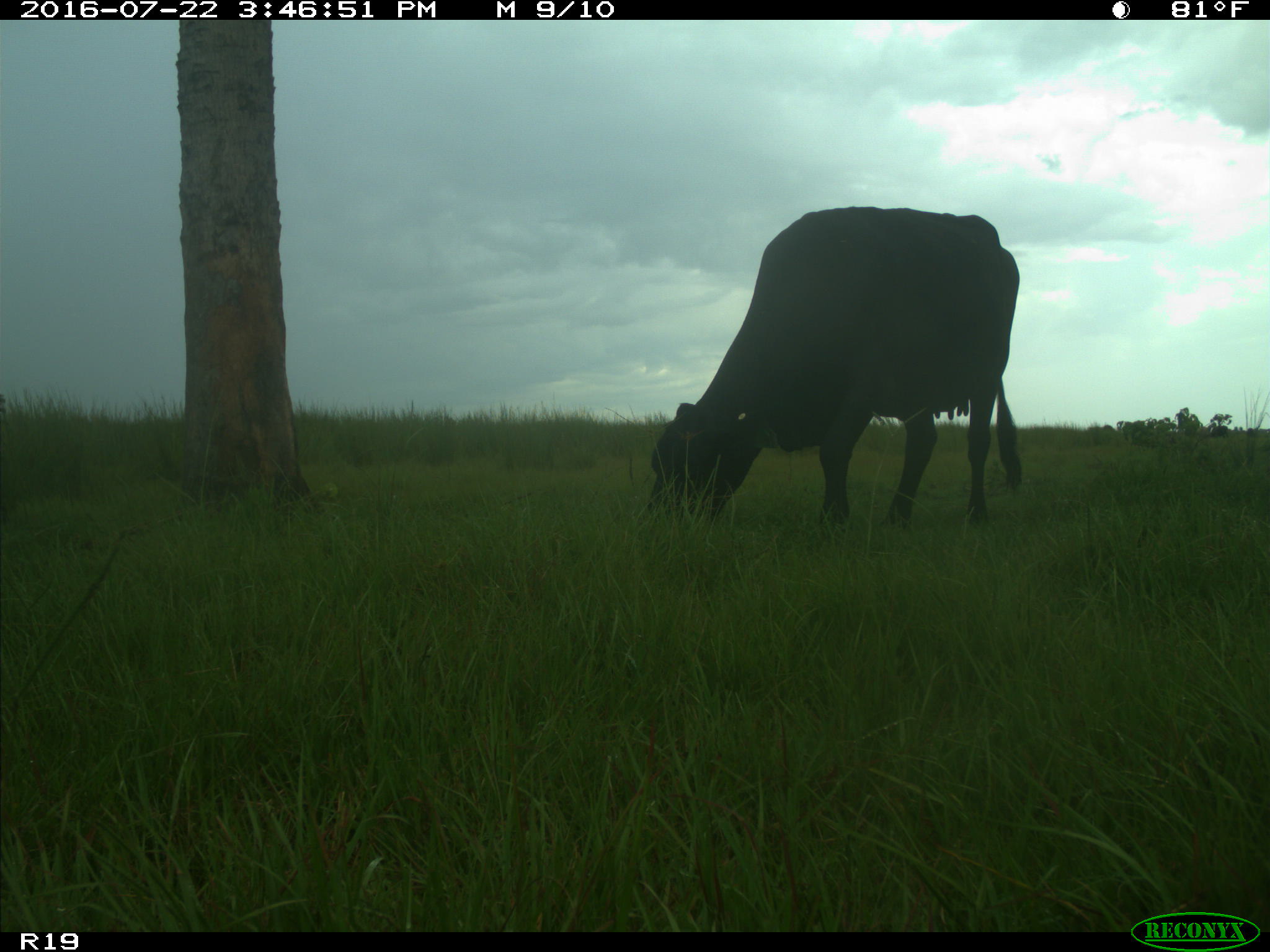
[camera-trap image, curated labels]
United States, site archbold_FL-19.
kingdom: Animalia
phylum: Chordata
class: Mammalia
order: Artiodactyla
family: Bovidae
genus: Bos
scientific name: Bos taurus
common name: domestic cow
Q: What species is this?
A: Bos taurus (domestic cow).